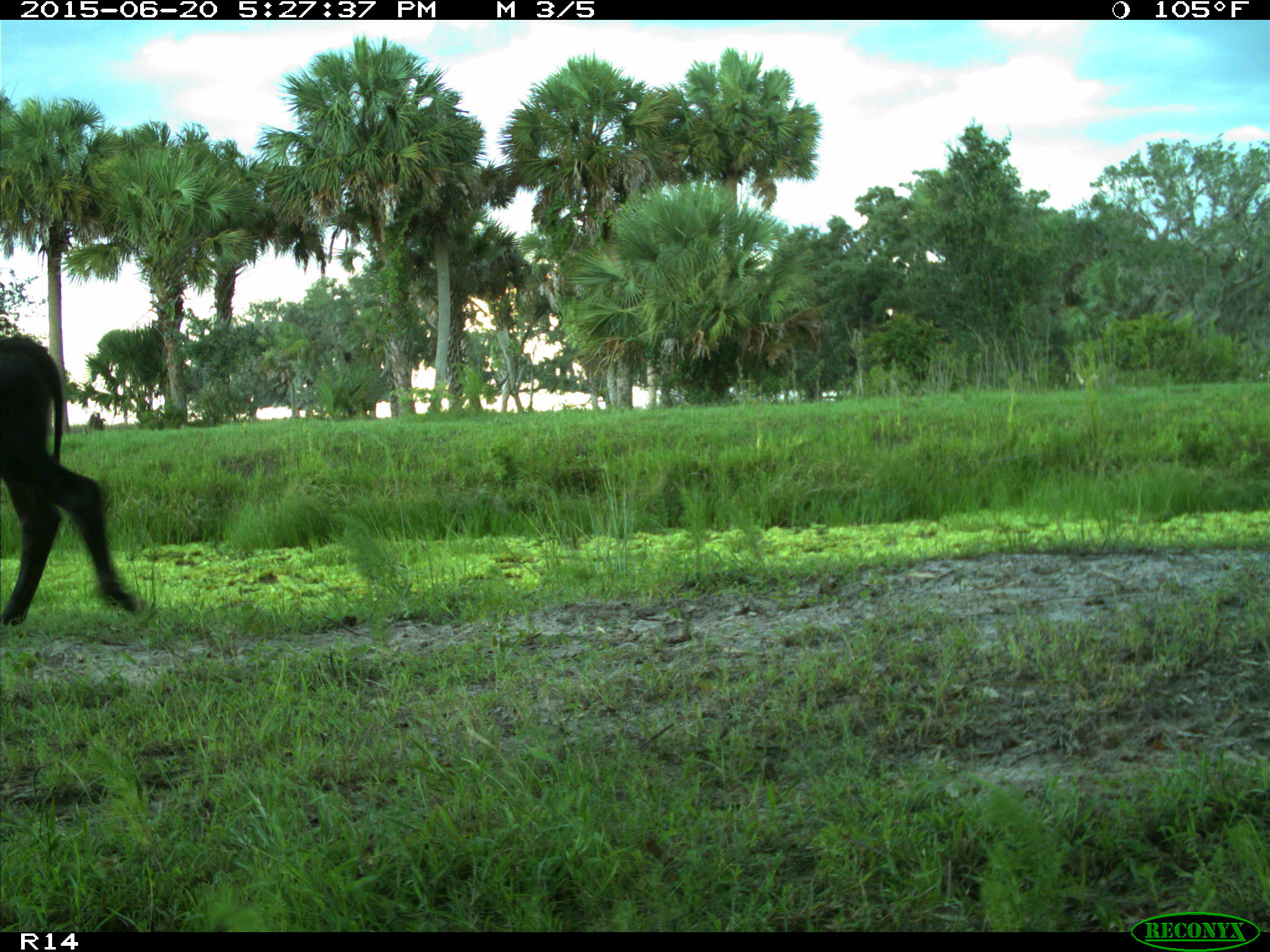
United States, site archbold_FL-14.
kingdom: Animalia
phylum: Chordata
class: Mammalia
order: Artiodactyla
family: Bovidae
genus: Bos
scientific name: Bos taurus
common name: domestic cow